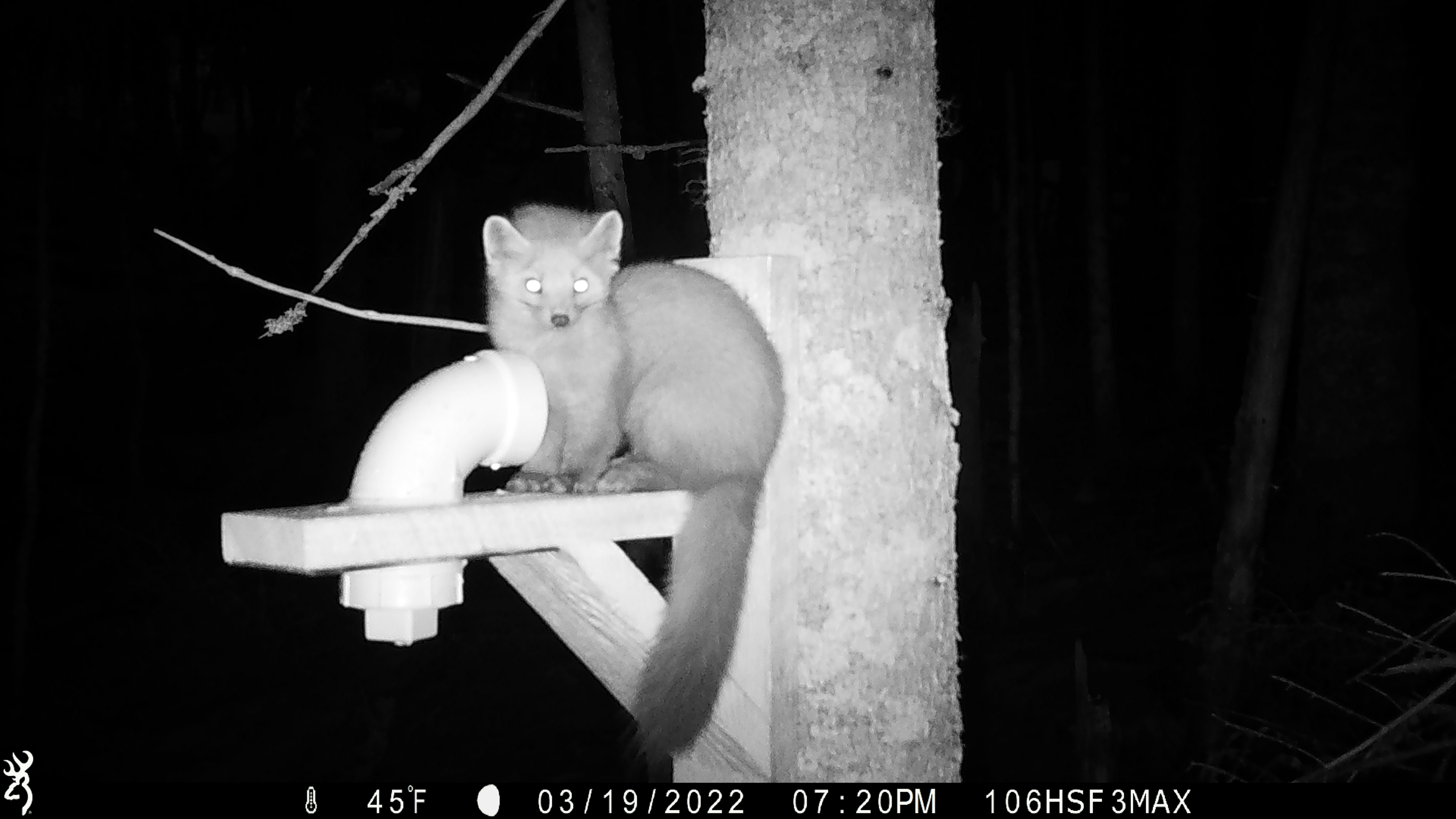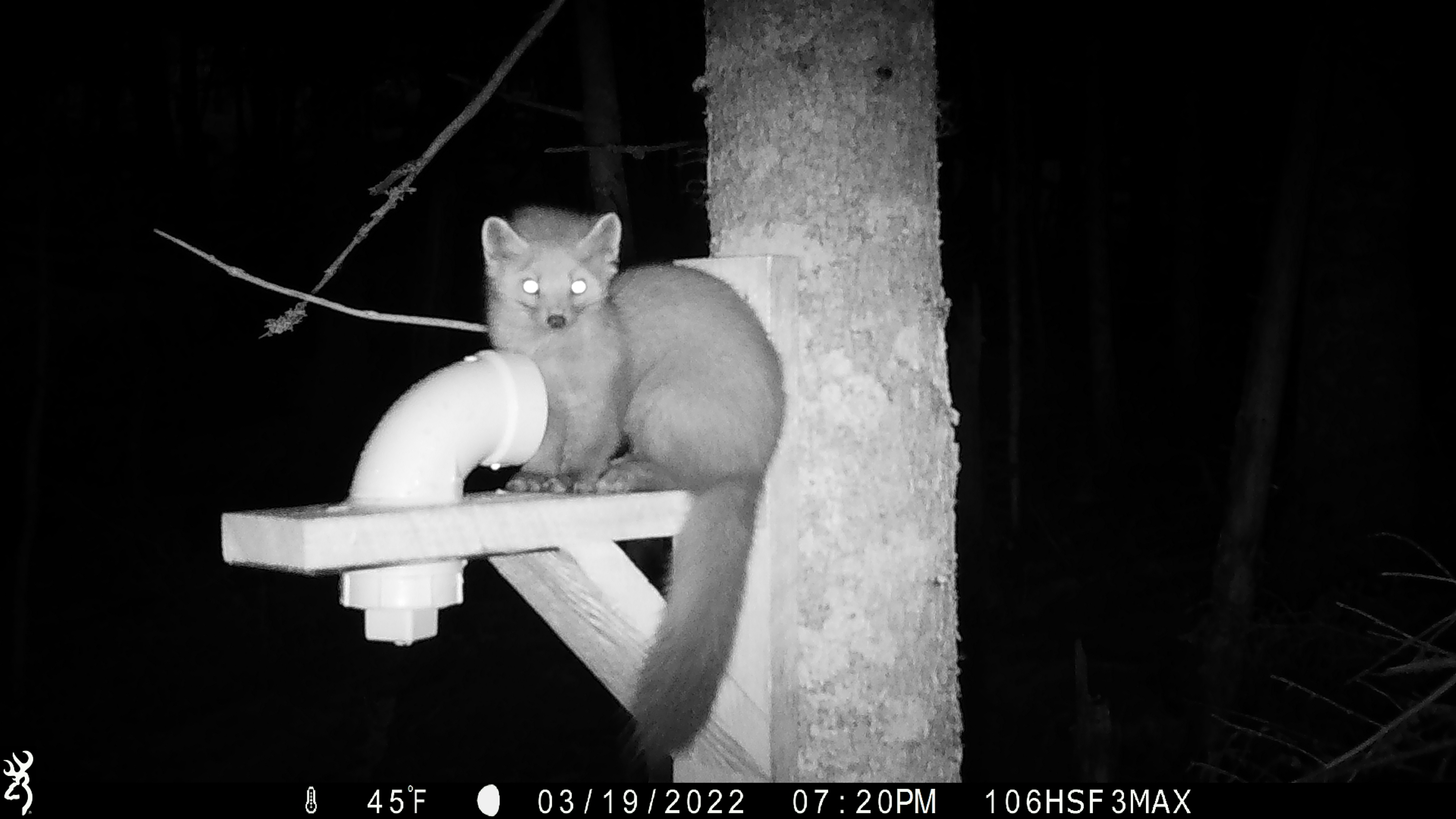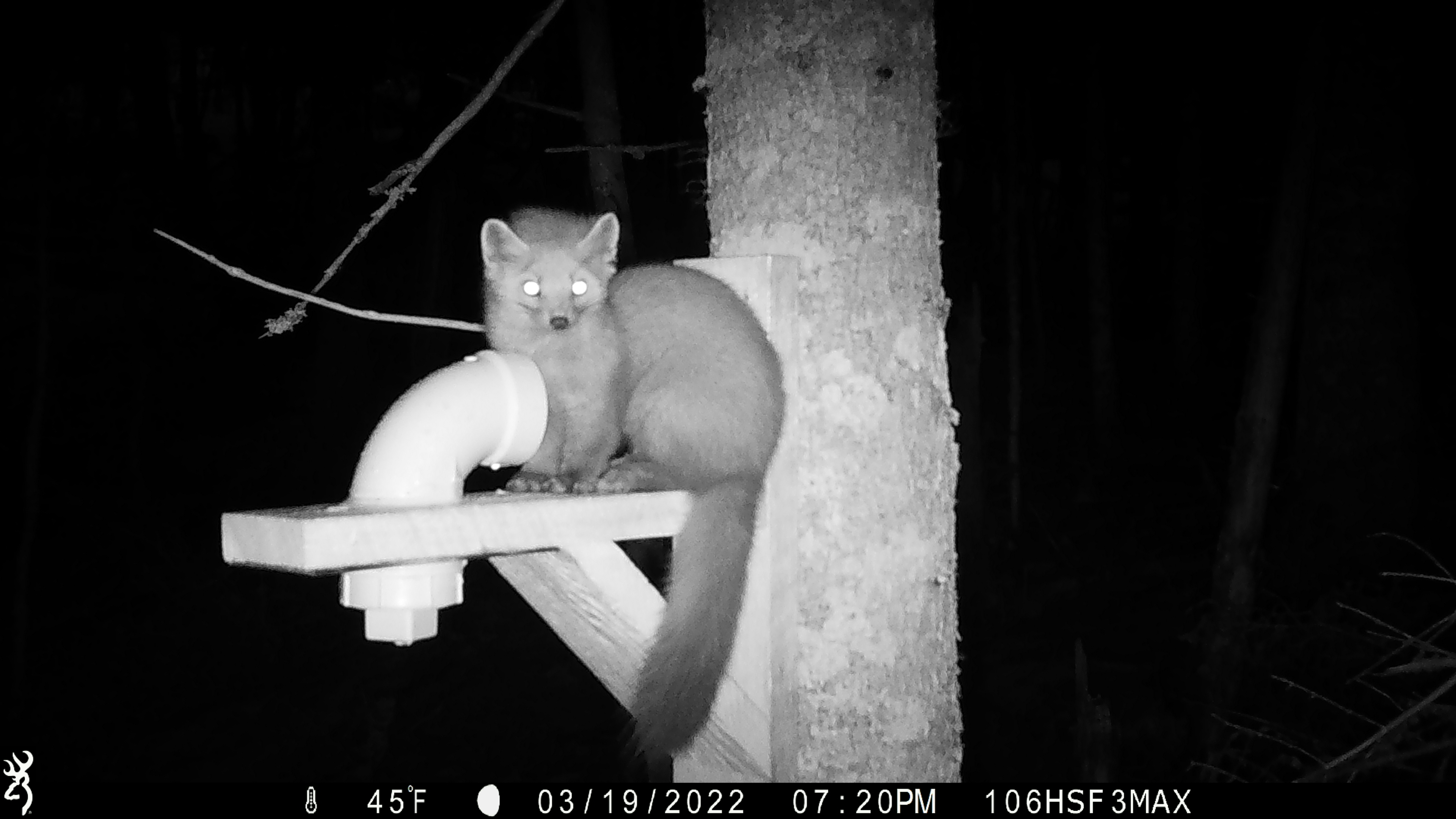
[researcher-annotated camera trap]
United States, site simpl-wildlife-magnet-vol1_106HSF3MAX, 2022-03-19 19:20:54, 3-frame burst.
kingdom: Animalia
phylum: Chordata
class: Mammalia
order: Carnivora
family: Mustelidae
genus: Martes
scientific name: Martes americana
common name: american marten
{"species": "american marten (Martes americana)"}